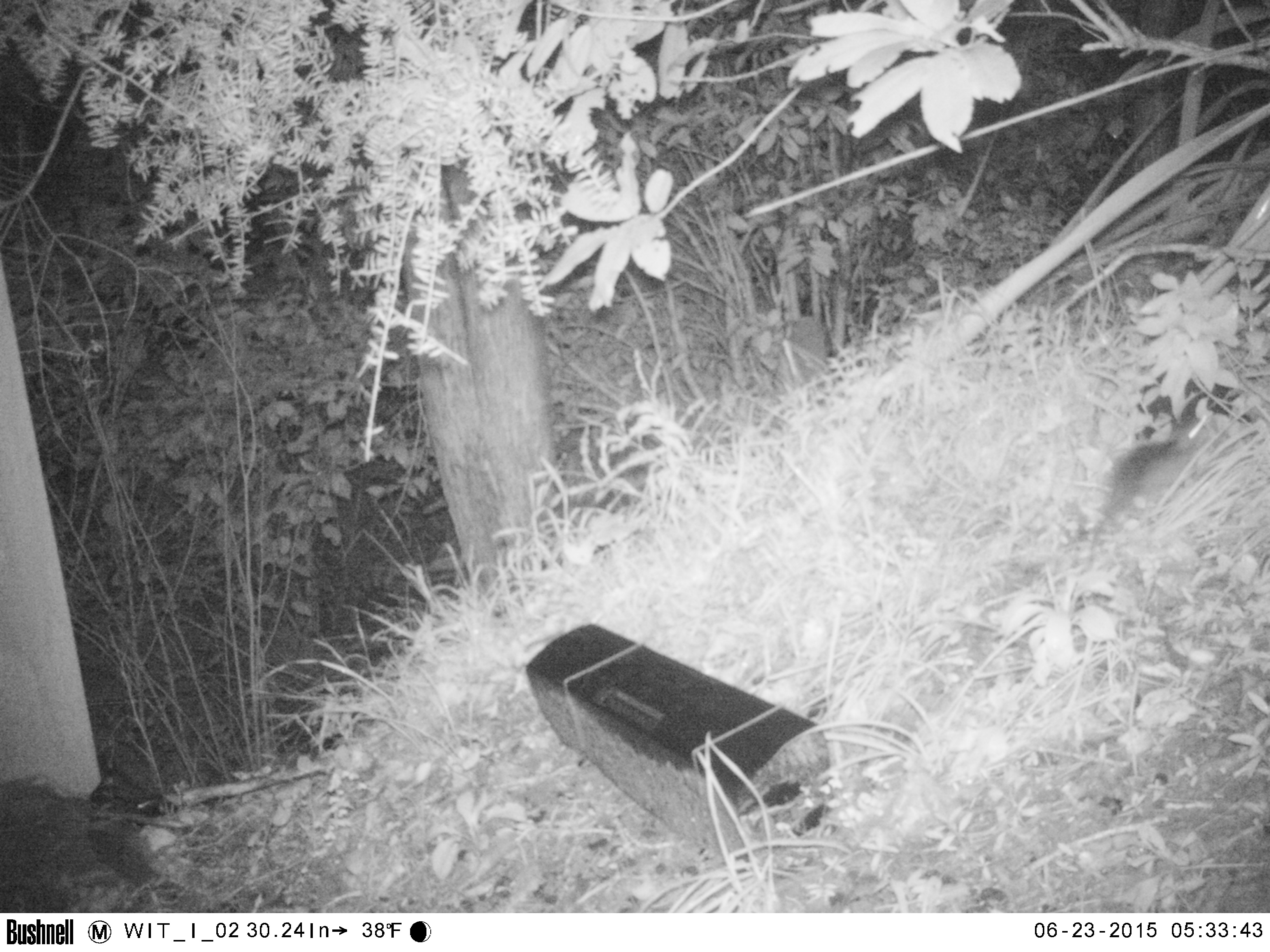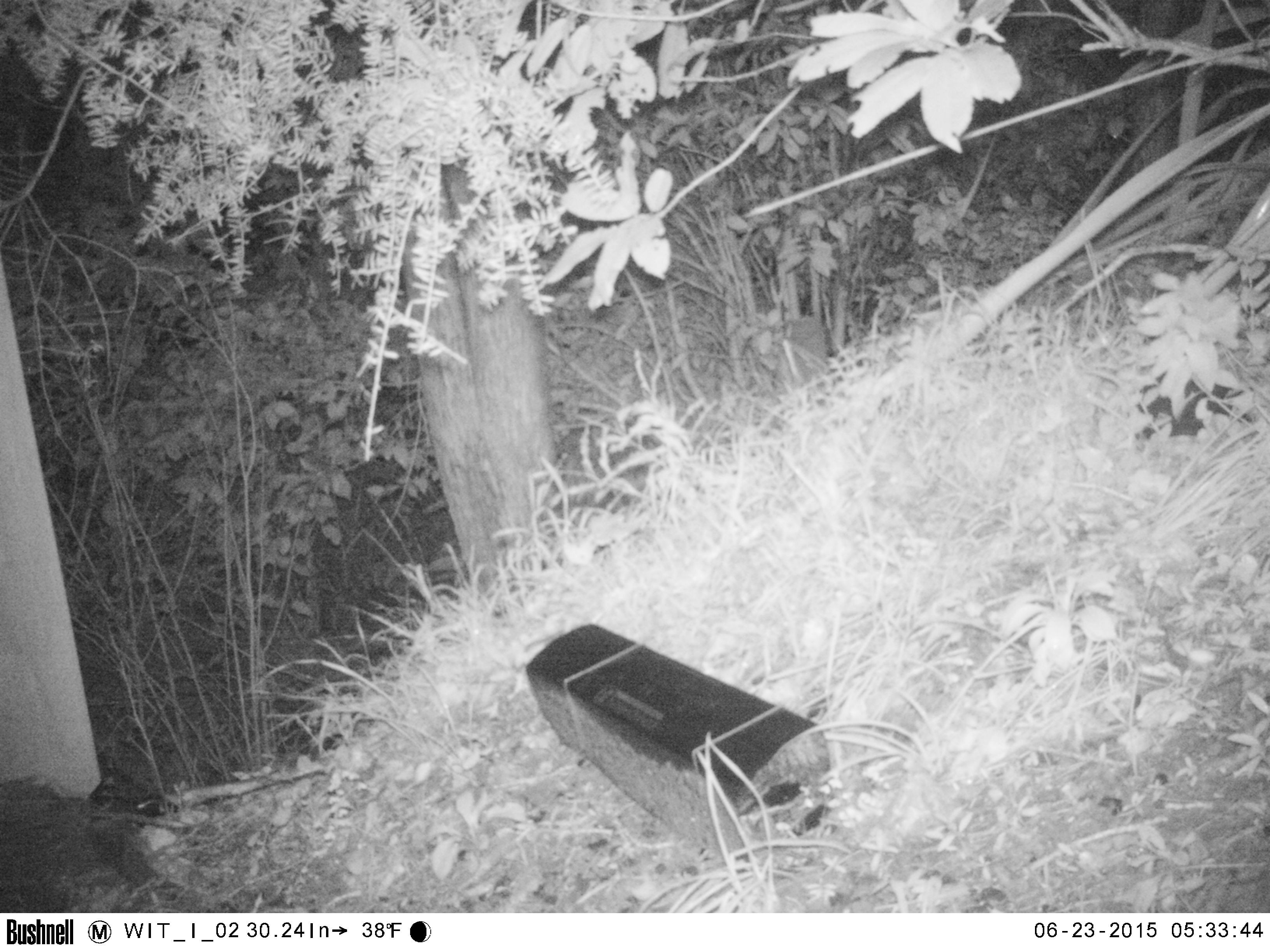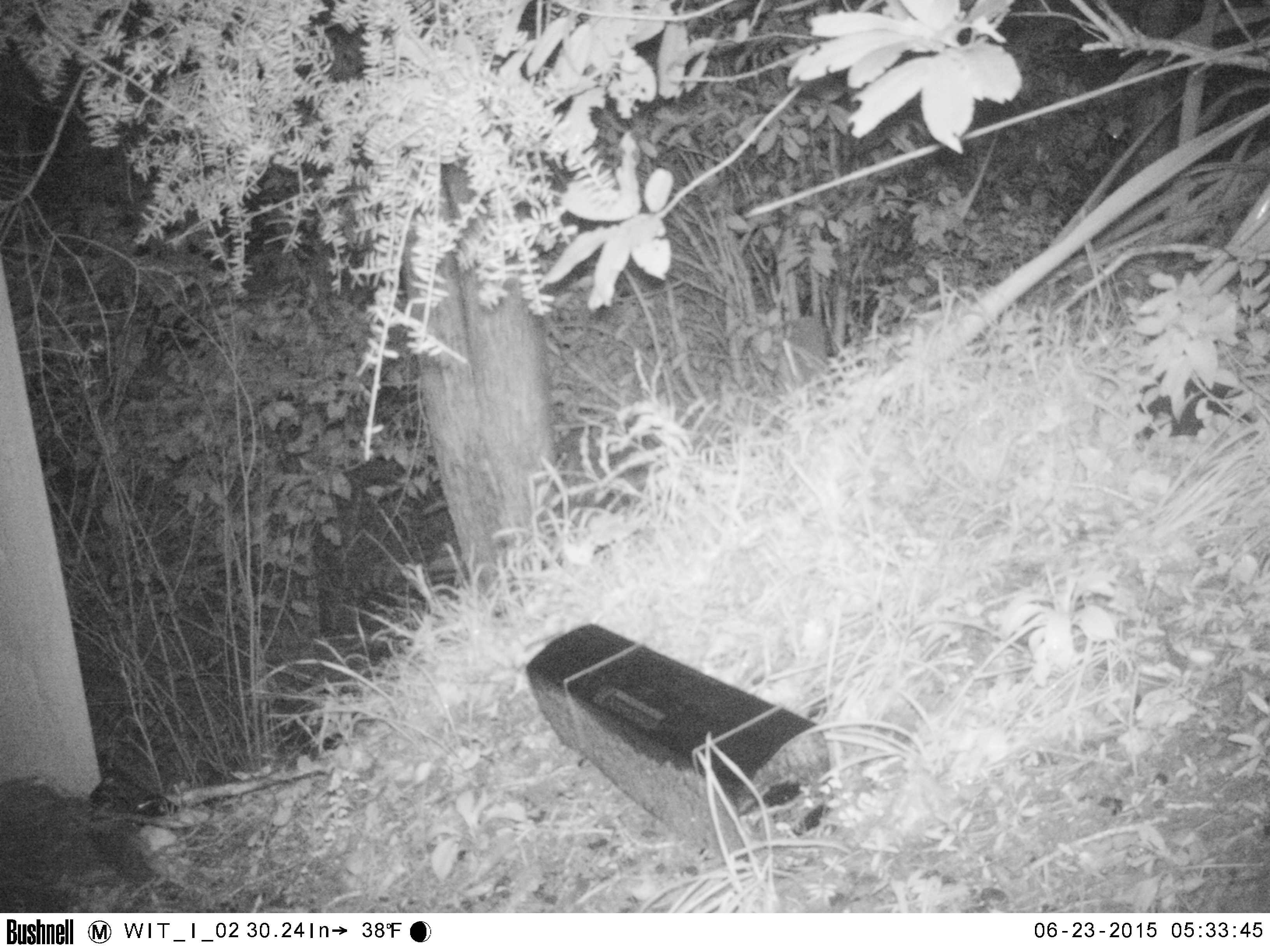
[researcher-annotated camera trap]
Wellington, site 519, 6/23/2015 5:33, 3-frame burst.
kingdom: Animalia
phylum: Chordata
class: Mammalia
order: Rodentia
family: Muridae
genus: Rattus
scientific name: Rattus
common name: rat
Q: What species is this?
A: Rat (Rattus).